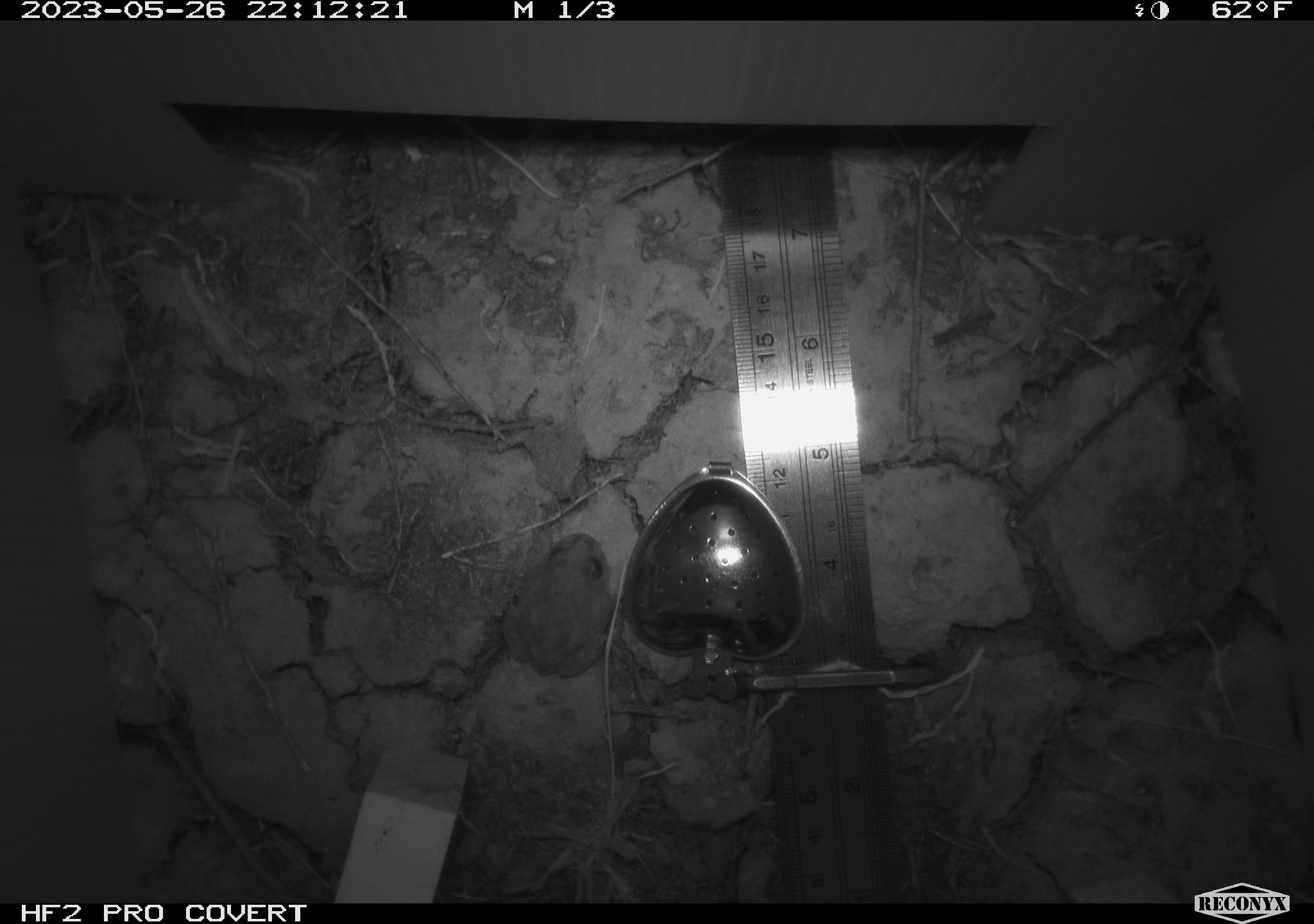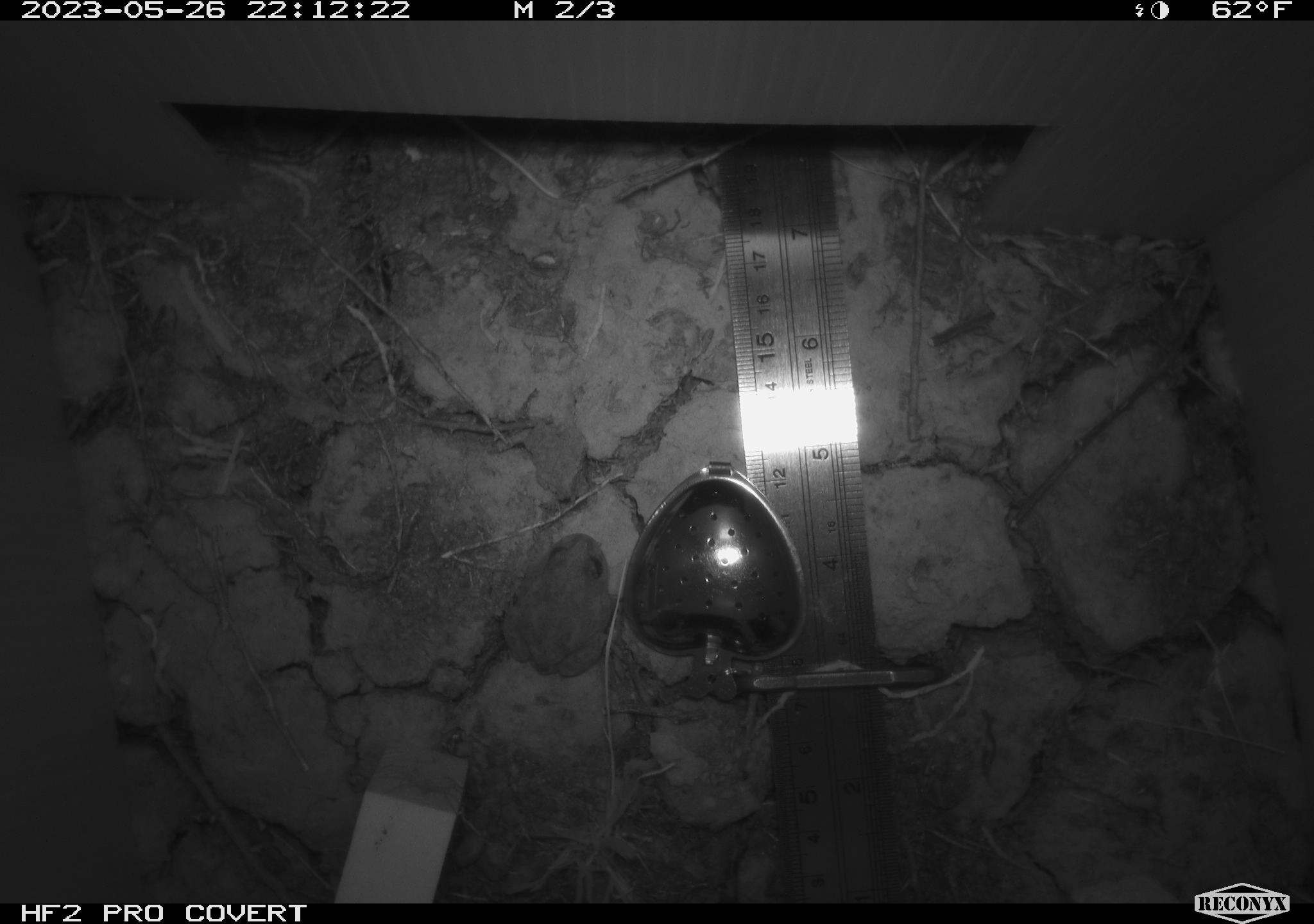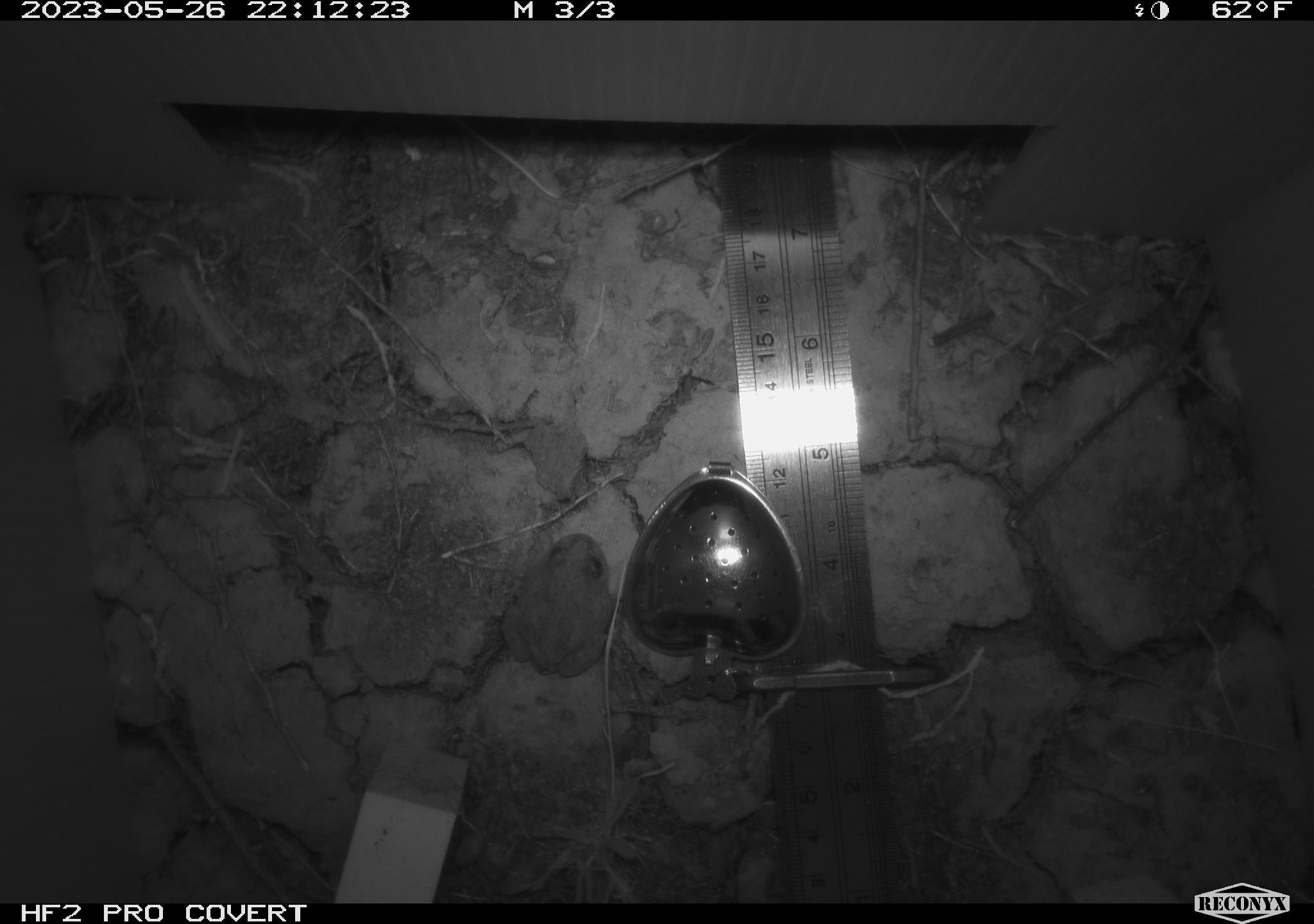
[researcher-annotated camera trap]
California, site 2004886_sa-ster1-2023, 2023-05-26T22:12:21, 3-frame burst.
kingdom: Animalia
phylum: Chordata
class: Amphibia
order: Anura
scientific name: Anura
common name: frogs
Frogs (Anura).